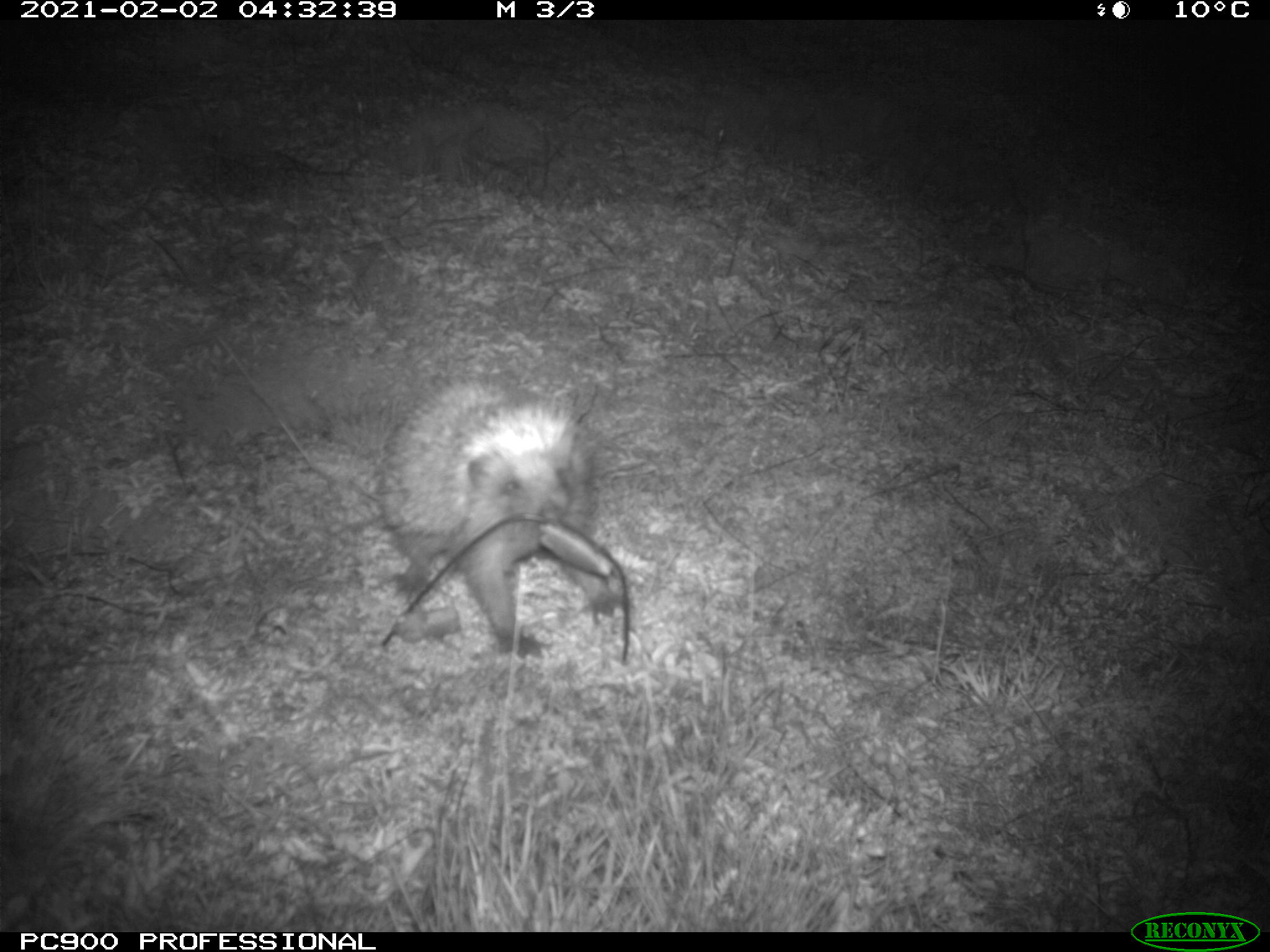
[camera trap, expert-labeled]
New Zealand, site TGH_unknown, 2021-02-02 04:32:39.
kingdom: Animalia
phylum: Chordata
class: Mammalia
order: Eulipotyphla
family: Erinaceidae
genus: Erinaceus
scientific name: Erinaceus europaeus europaeus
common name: european hedgehog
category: hedgehog